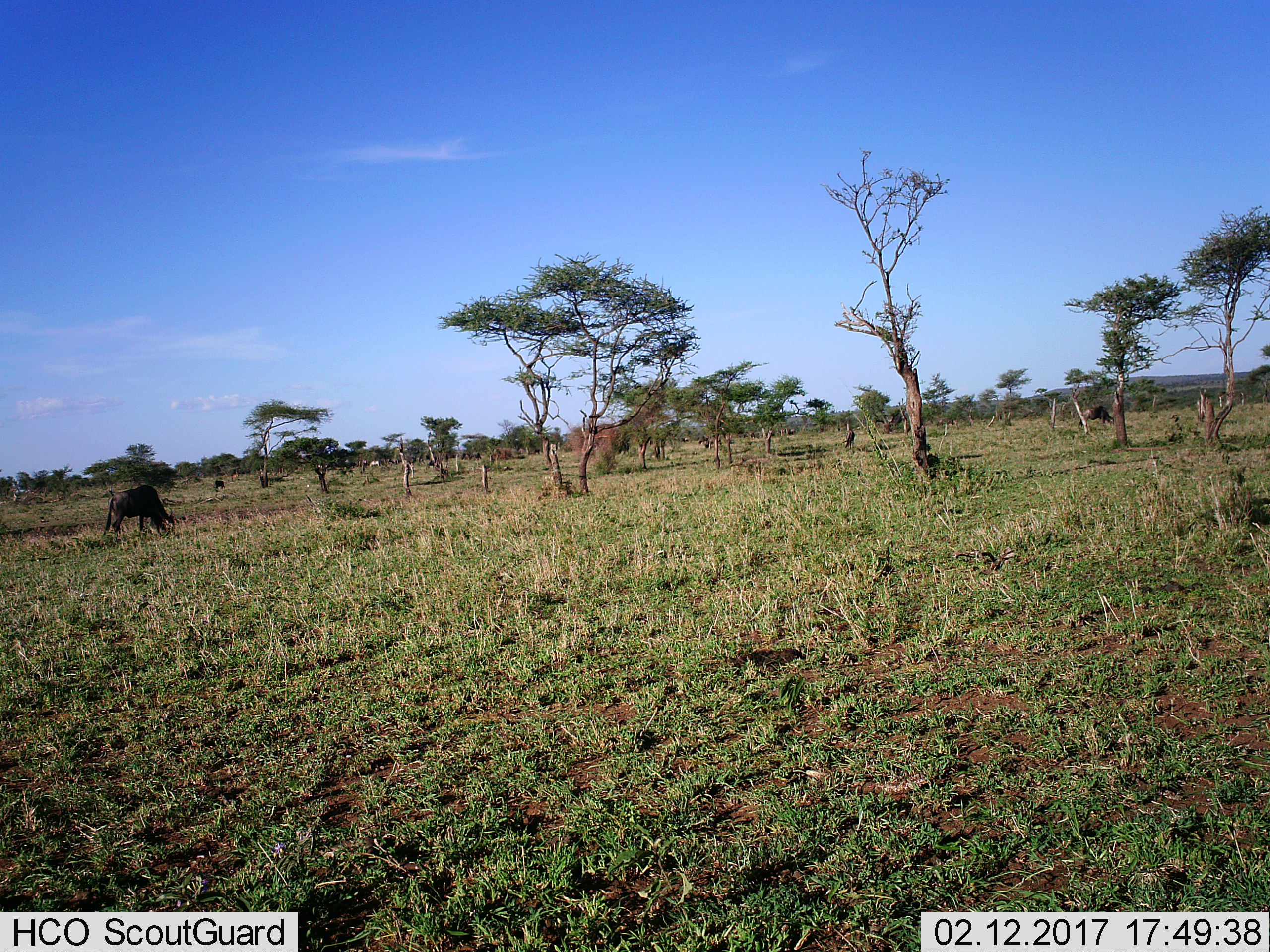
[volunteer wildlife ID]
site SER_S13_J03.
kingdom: Animalia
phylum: Chordata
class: Mammalia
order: Artiodactyla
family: Bovidae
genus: Connochaetes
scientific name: Connochaetes taurinus taurinus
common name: blue wildebeest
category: wildebeestblue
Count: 2.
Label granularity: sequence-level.